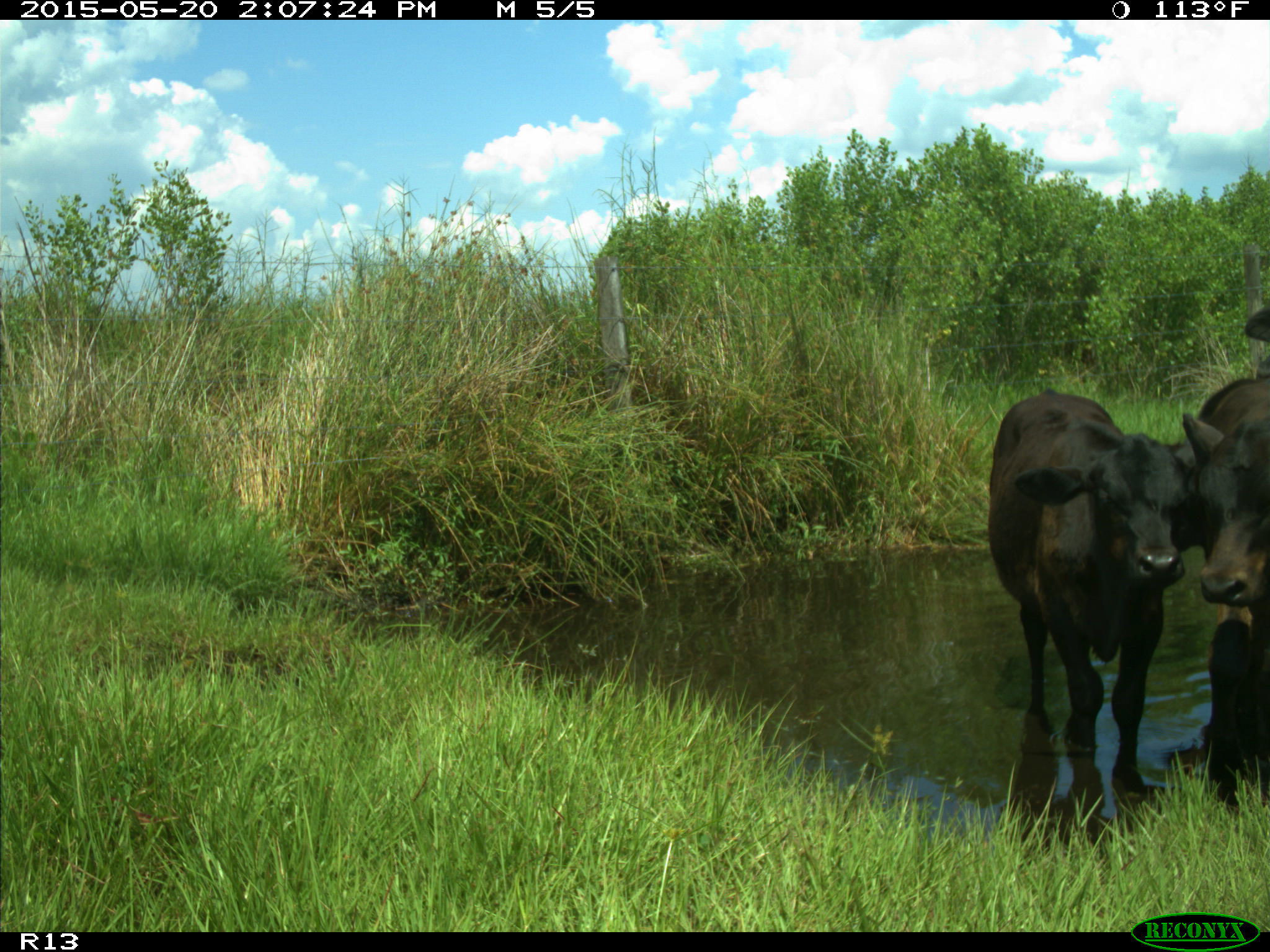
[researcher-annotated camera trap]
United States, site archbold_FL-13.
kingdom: Animalia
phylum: Chordata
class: Mammalia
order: Artiodactyla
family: Bovidae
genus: Bos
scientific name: Bos taurus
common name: domestic cow